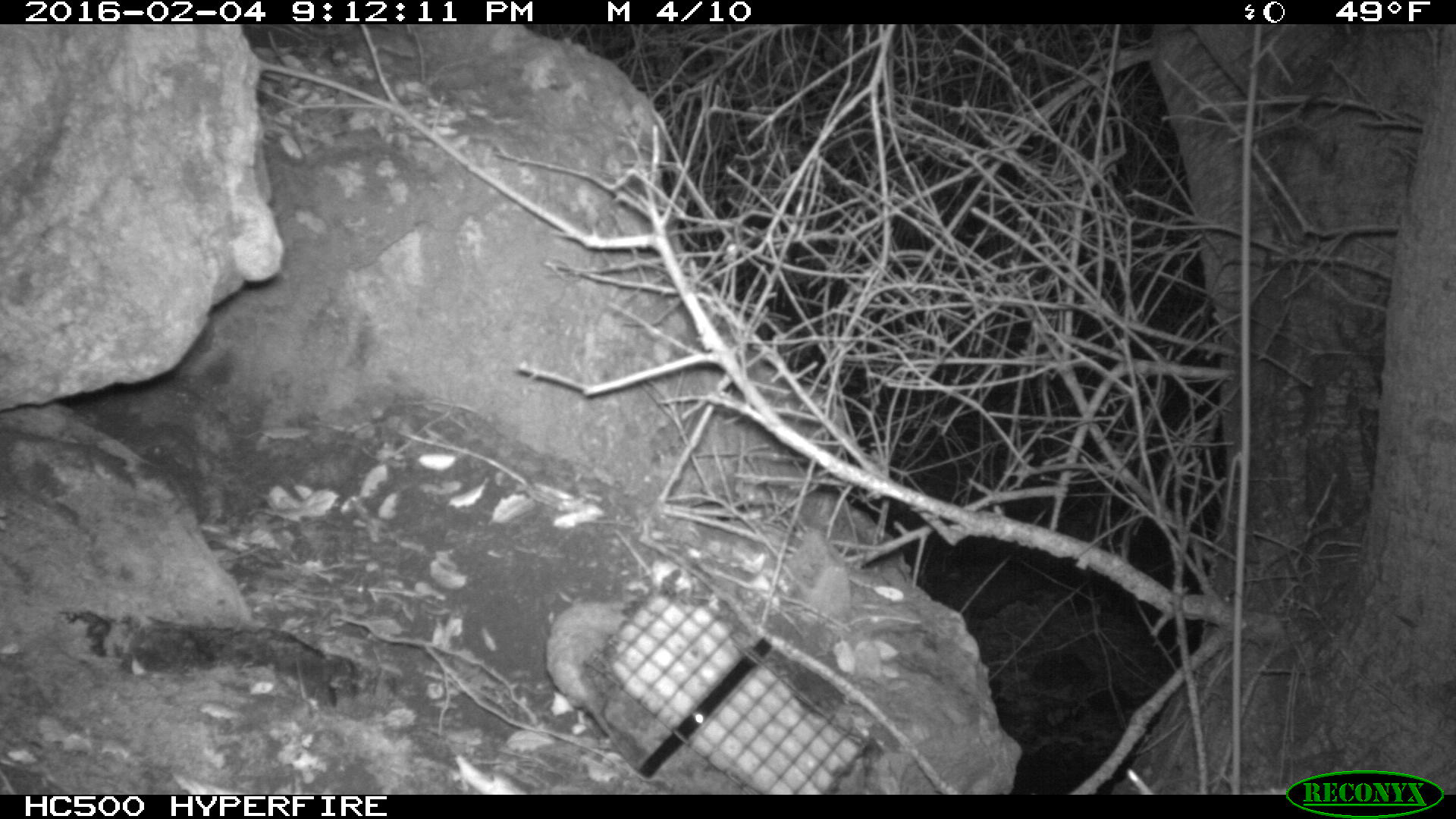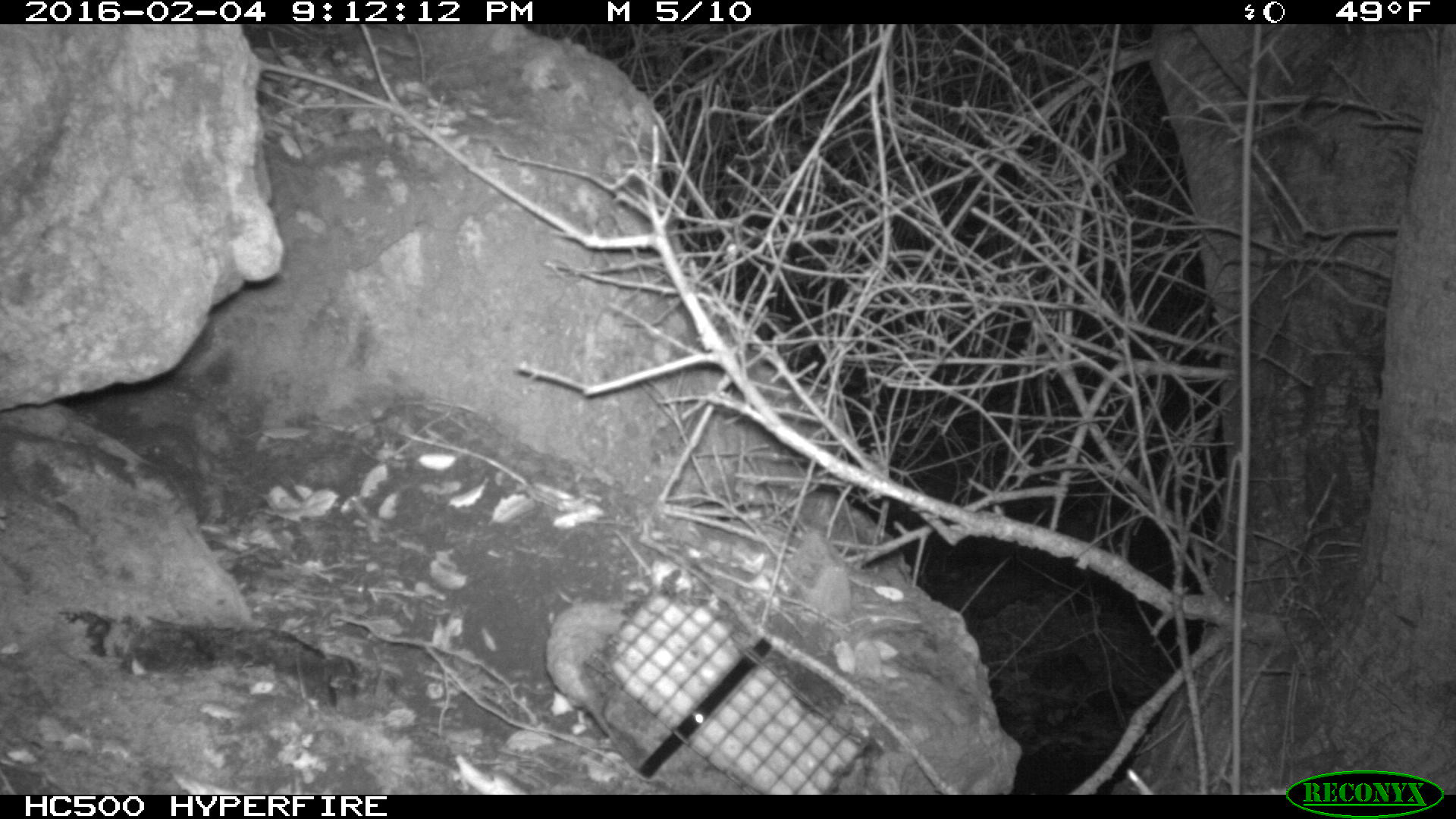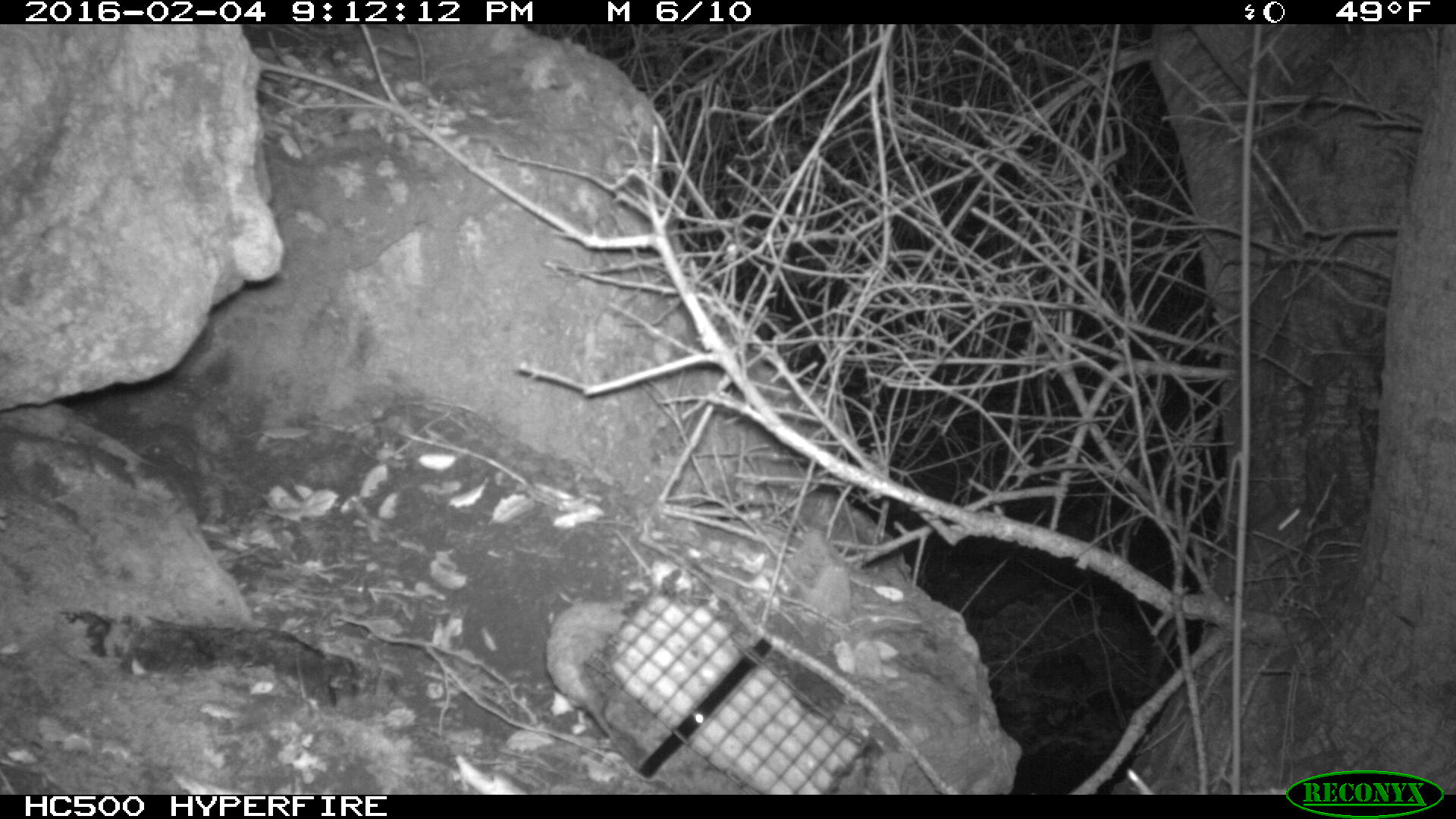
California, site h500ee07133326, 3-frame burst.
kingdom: Animalia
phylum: Chordata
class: Mammalia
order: Rodentia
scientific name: Rodentia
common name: rodent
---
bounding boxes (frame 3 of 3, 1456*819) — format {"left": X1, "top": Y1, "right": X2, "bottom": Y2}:
rodent: {"left": 1213, "top": 504, "right": 1304, "bottom": 596}